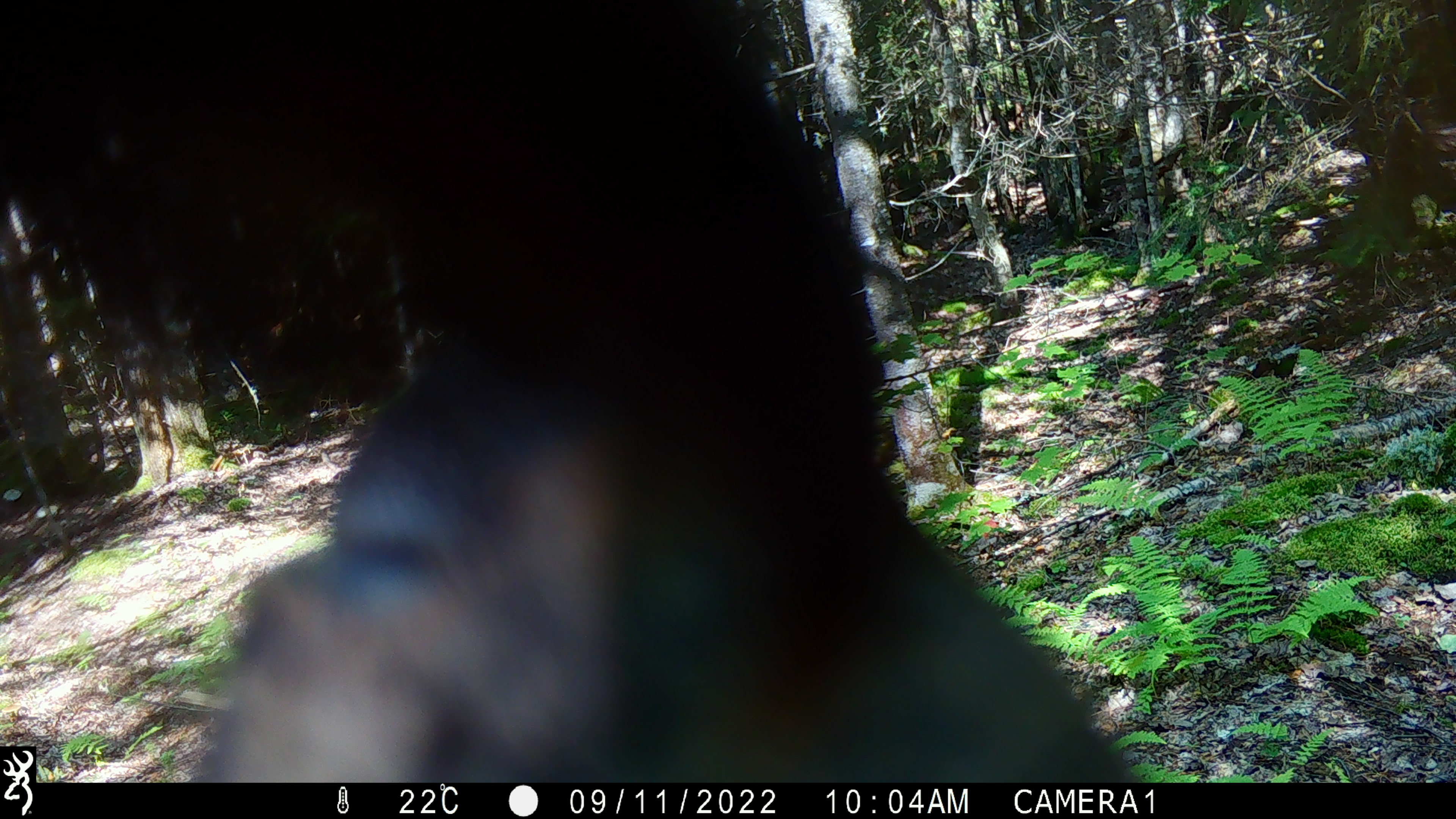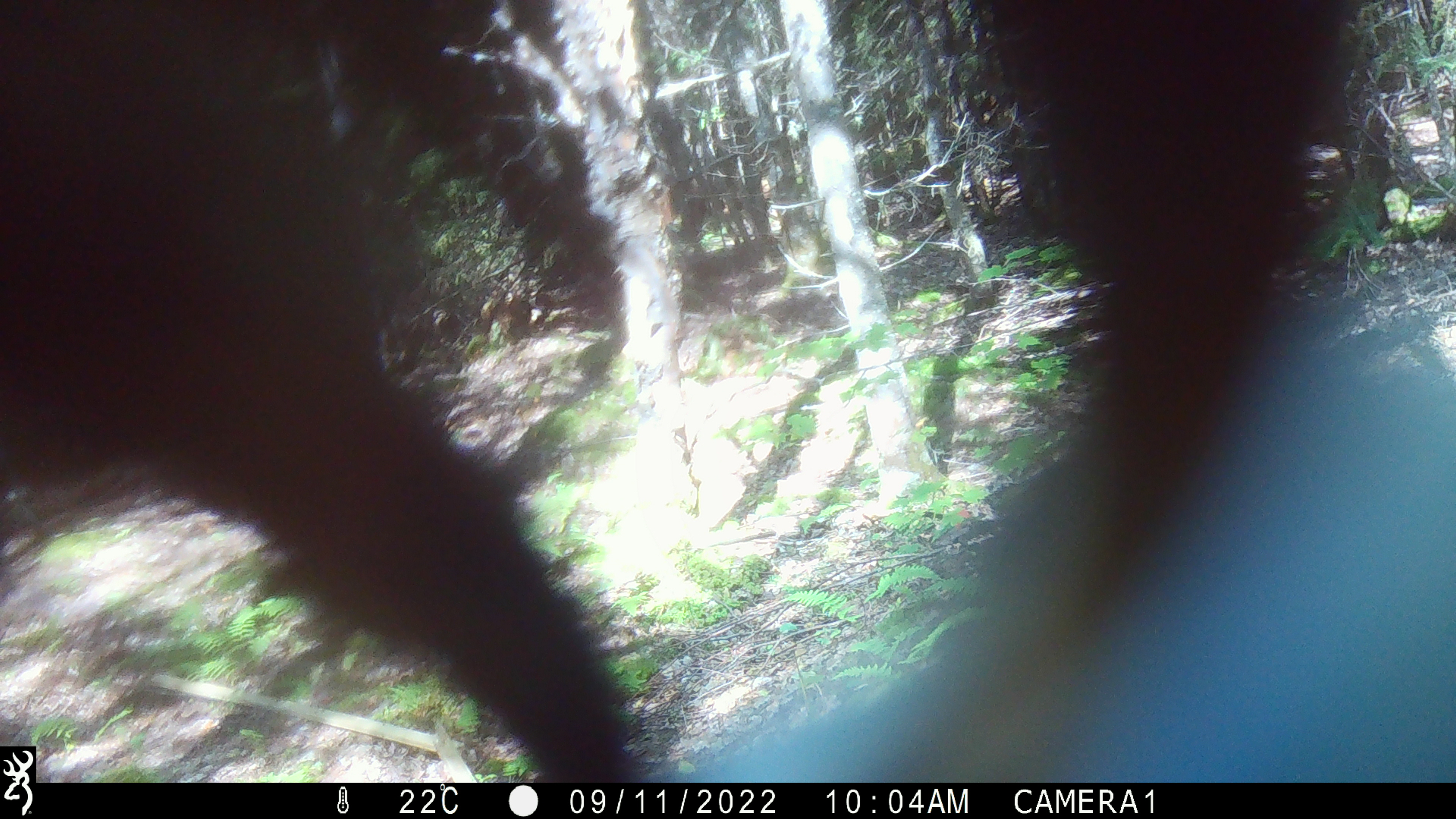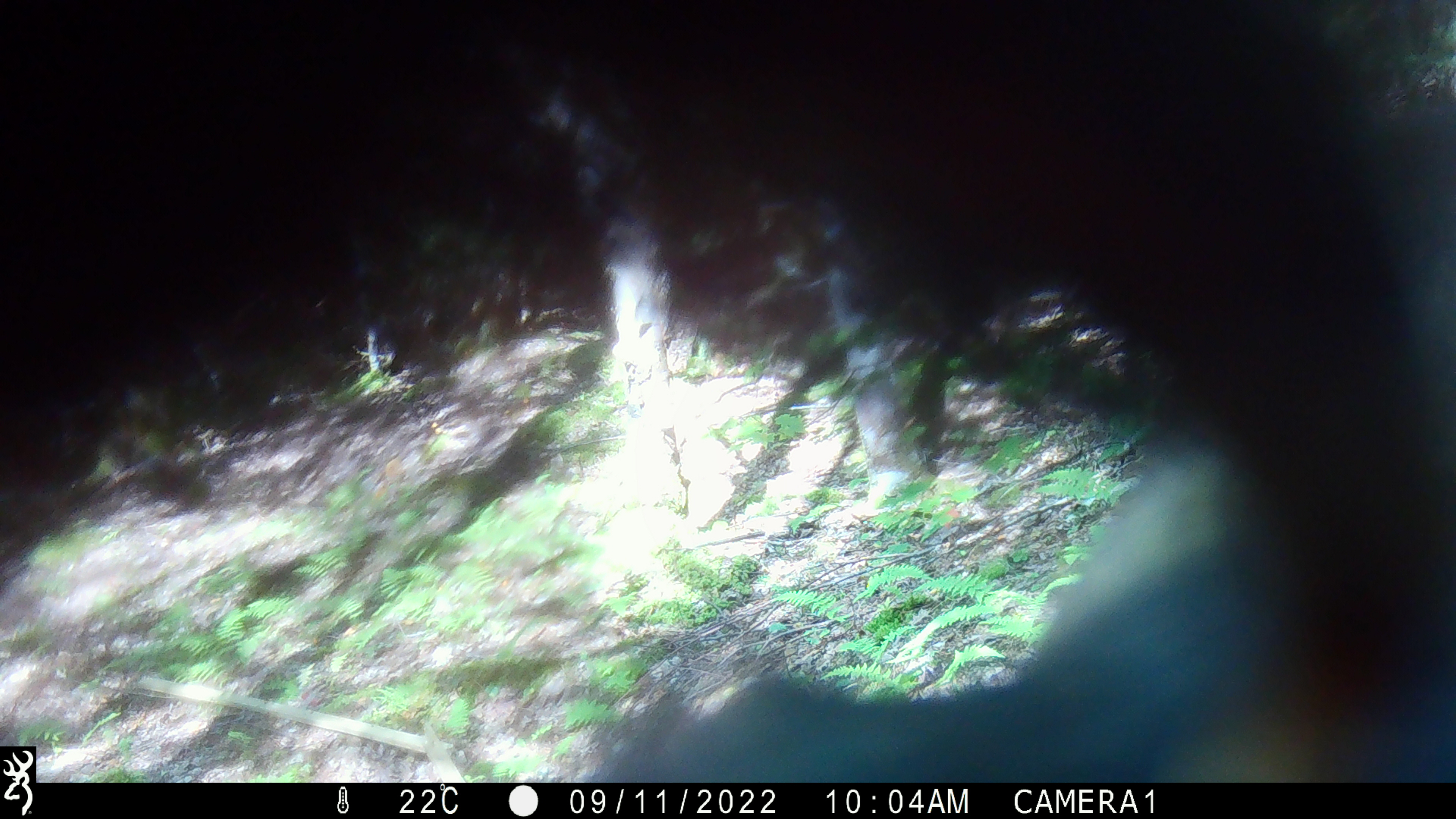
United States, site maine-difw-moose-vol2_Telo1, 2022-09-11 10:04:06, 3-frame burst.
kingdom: Animalia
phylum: Chordata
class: Mammalia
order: Carnivora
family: Ursidae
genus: Ursus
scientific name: Ursus americanus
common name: black bear